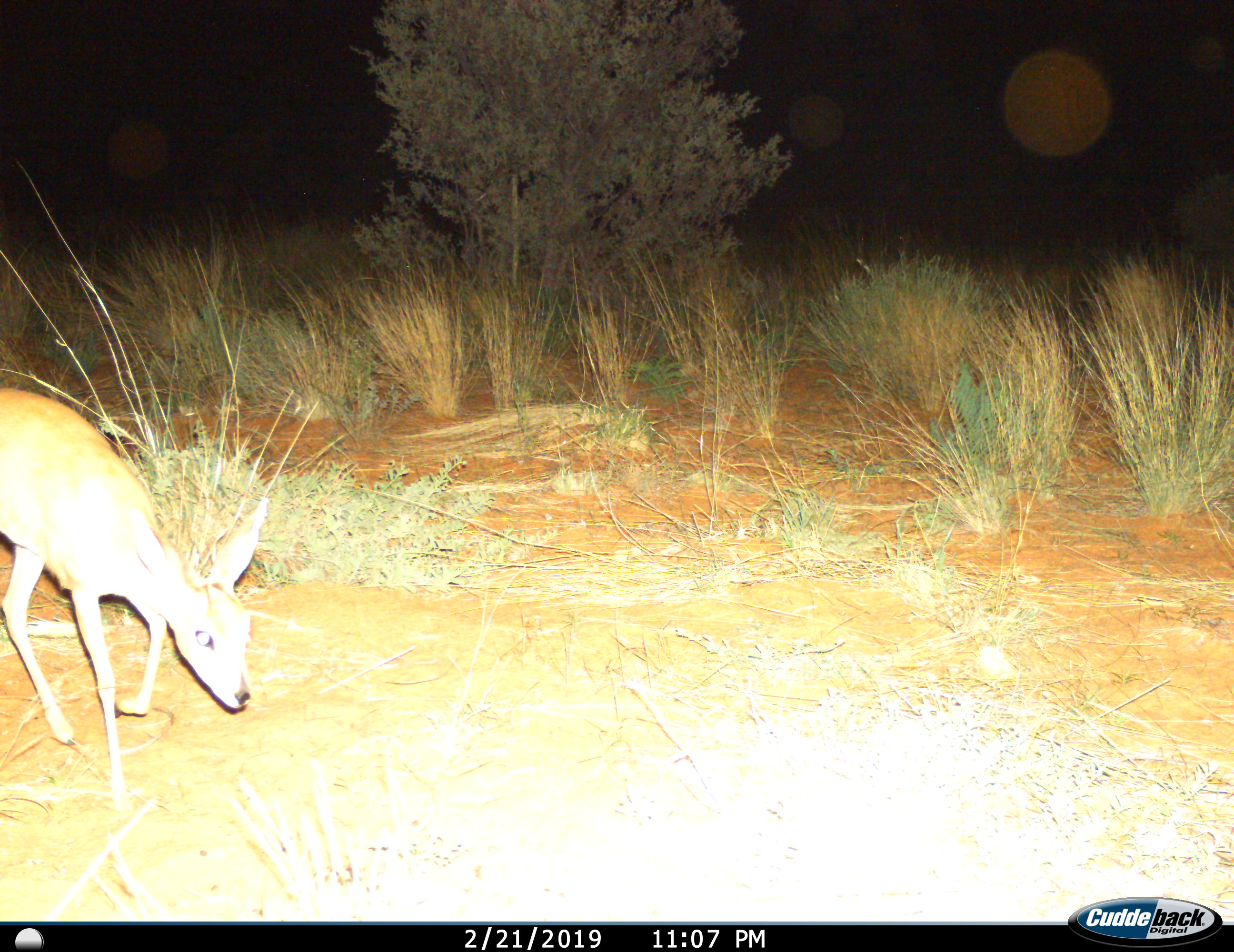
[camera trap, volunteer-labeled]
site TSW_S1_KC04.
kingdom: Animalia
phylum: Chordata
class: Mammalia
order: Artiodactyla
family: Bovidae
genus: Raphicerus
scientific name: Raphicerus campestris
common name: steenbok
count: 1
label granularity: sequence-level